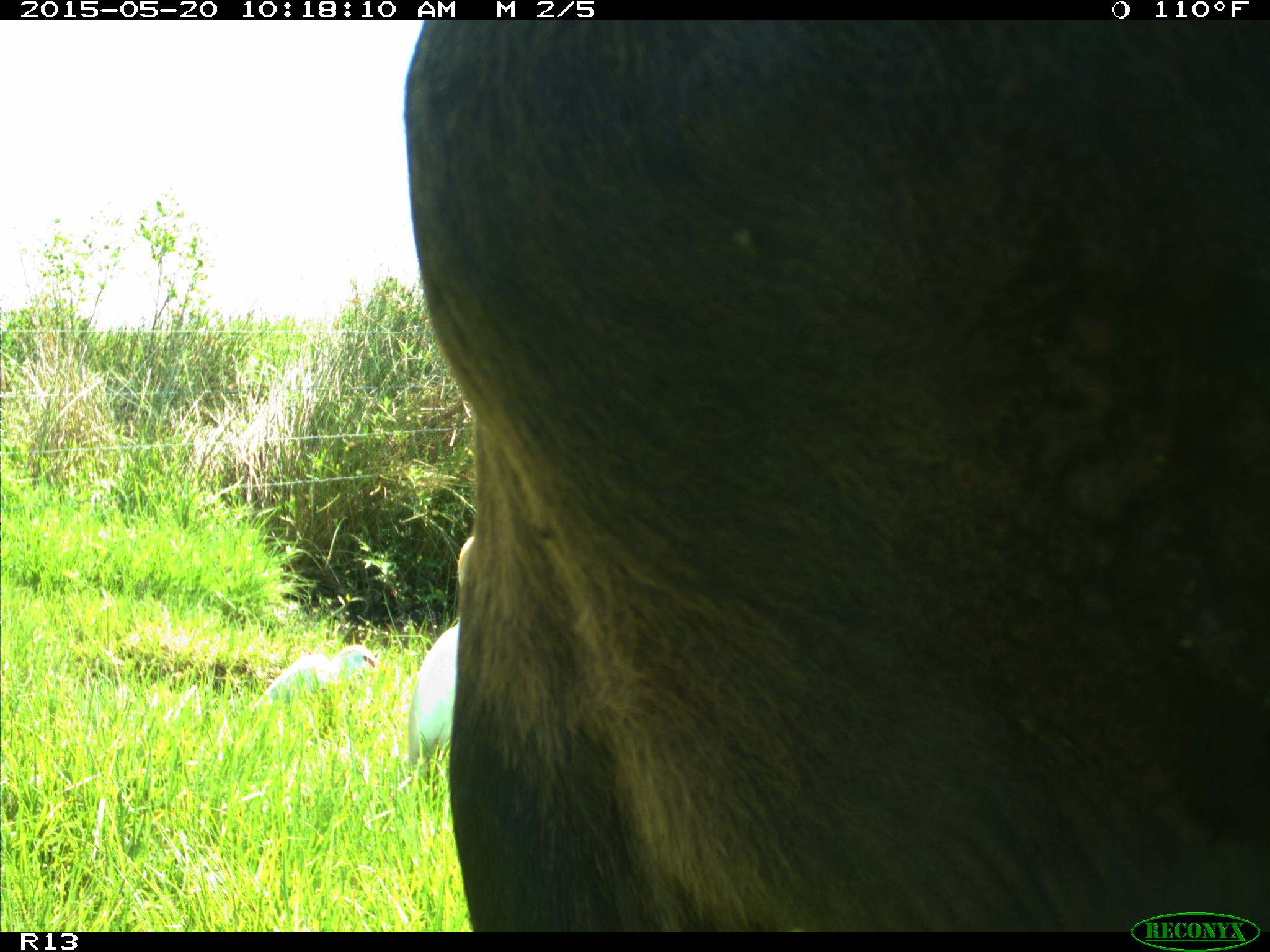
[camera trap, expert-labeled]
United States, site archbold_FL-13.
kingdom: Animalia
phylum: Chordata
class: Mammalia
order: Artiodactyla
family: Bovidae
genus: Bos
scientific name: Bos taurus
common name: domestic cow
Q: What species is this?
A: Bos taurus (domestic cow).